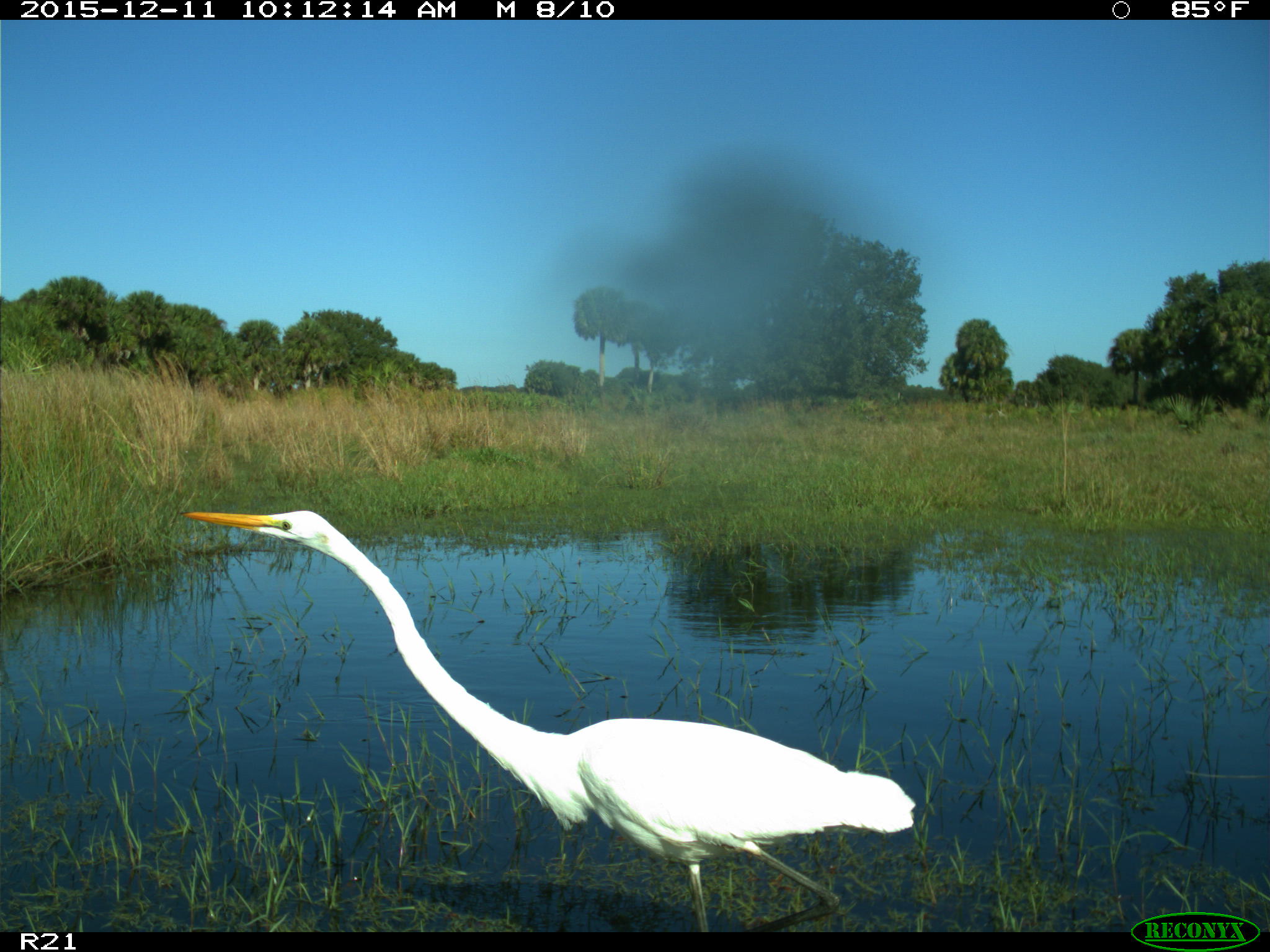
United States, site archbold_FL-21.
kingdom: Animalia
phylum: Chordata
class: Aves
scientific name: Aves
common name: birds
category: unidentified bird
Unidentified bird (birds) (Aves).